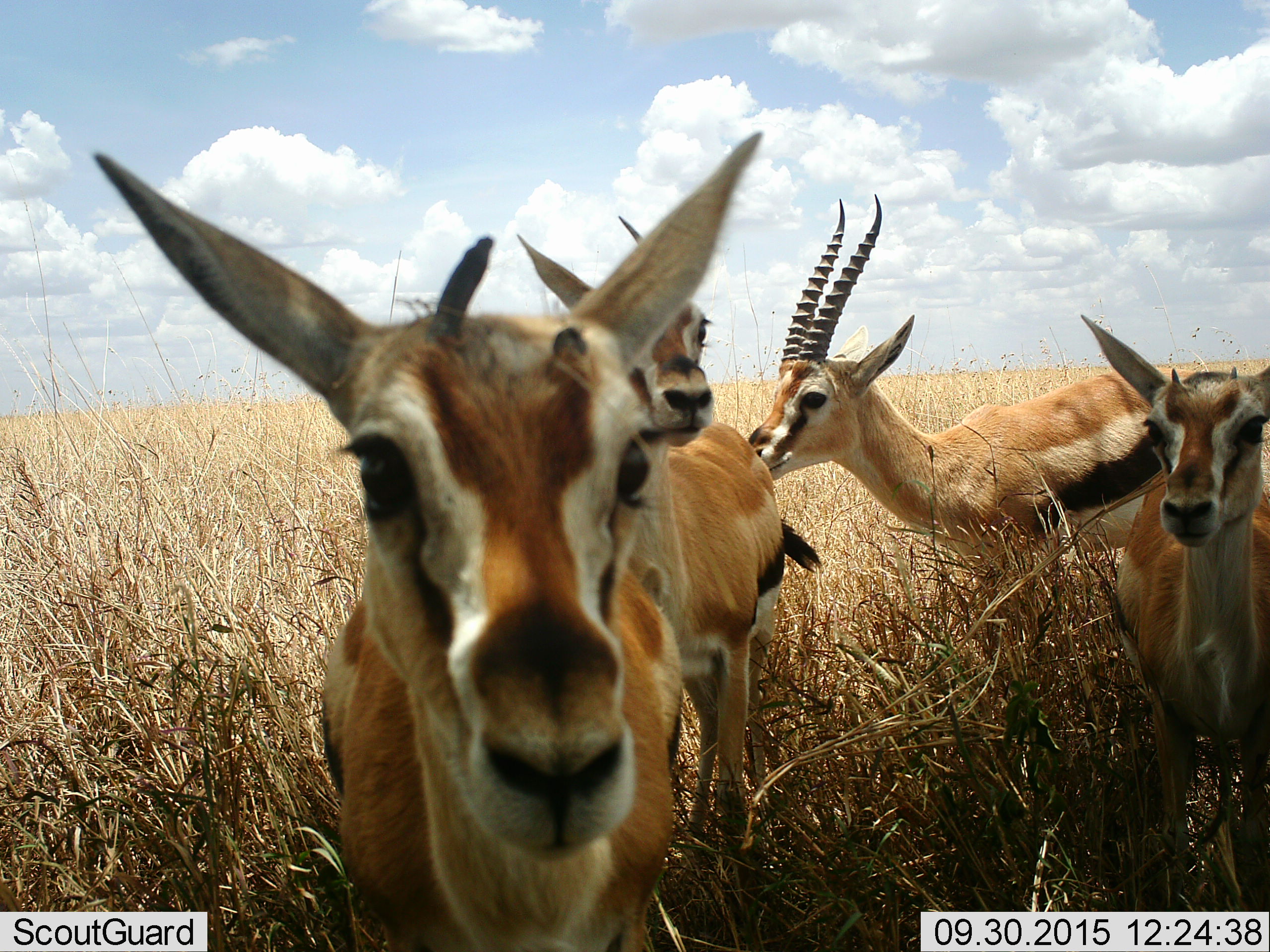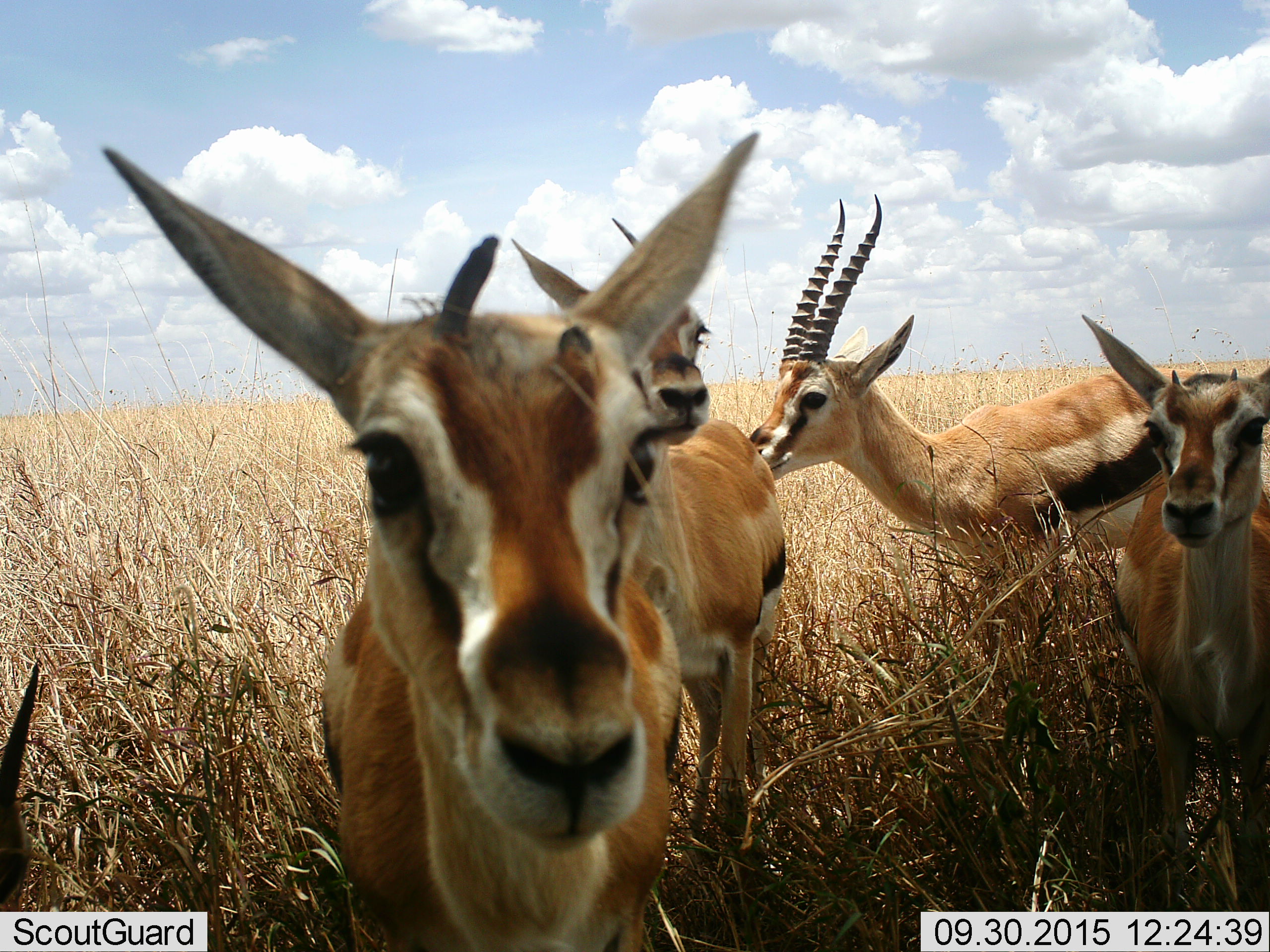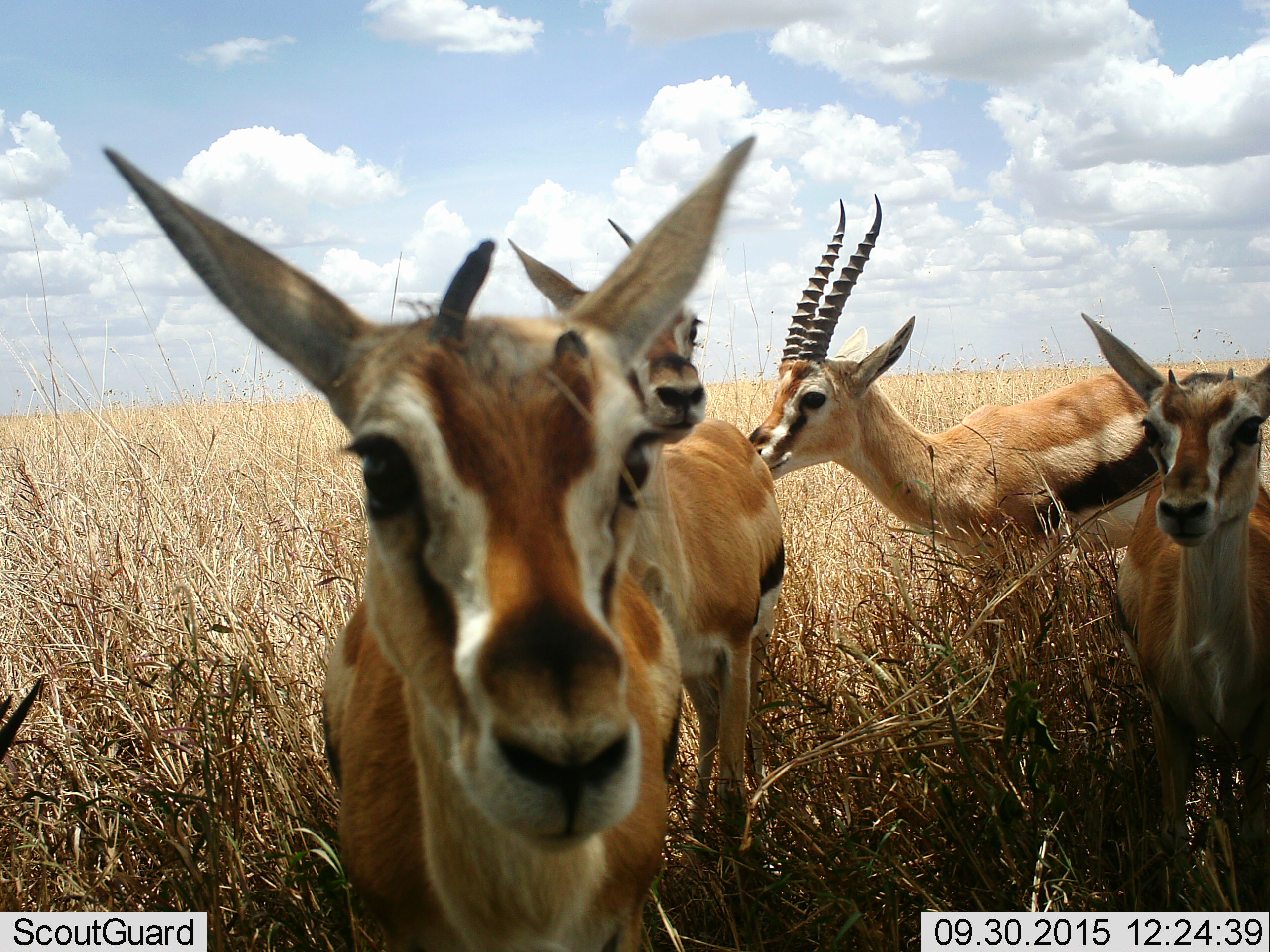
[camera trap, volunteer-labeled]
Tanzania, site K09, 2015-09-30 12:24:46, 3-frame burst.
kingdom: Animalia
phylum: Chordata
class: Mammalia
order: Artiodactyla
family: Bovidae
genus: Eudorcas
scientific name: Eudorcas thomsonii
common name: thomson's gazelle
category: gazellethomsons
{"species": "gazellethomsons (thomson's gazelle) (Eudorcas thomsonii)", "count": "5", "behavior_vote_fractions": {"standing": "90%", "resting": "0%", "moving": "20%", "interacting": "20%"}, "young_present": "20%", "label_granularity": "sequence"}